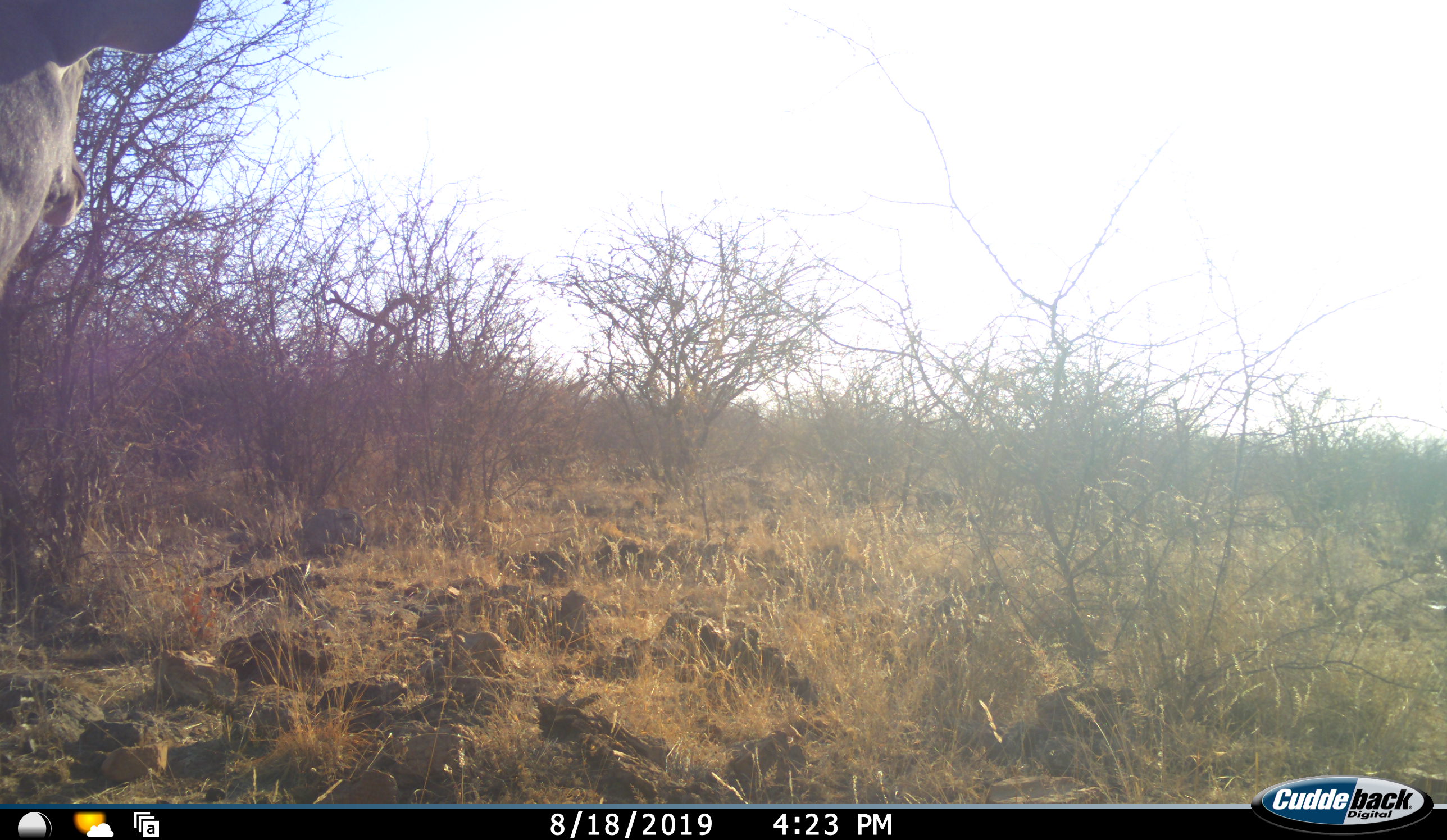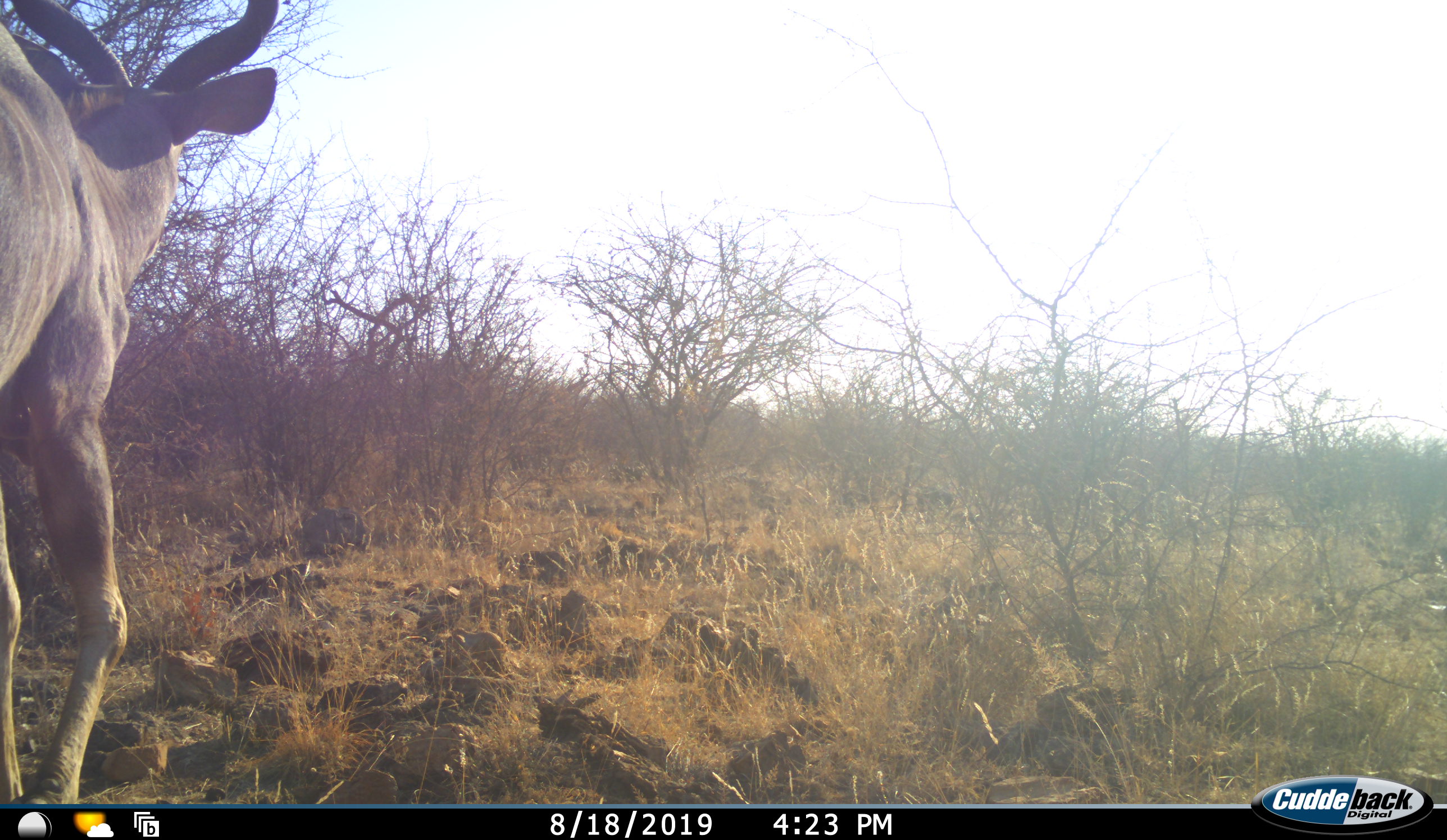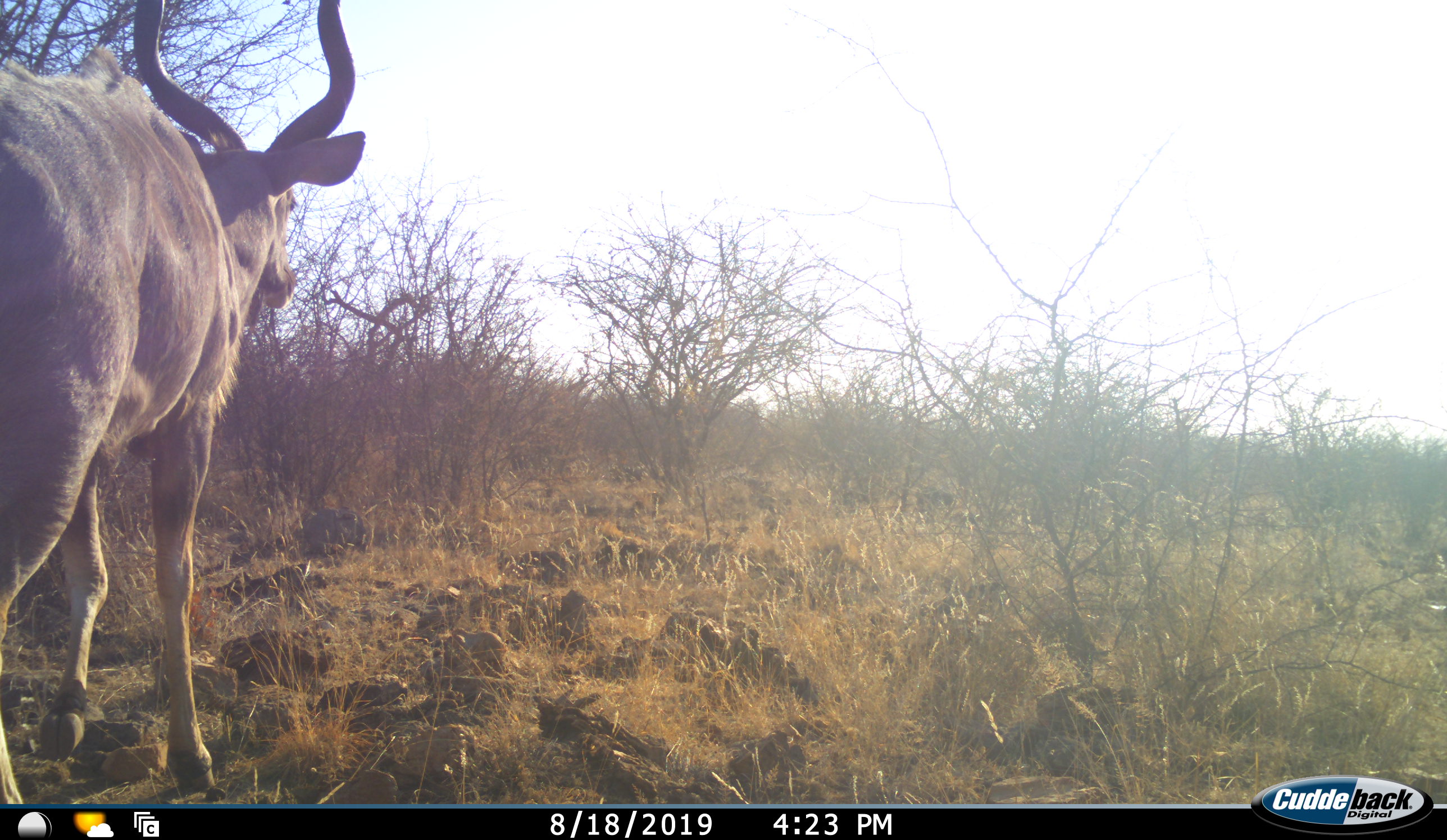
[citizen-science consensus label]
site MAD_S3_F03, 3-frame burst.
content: unidentified animal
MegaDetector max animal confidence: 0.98